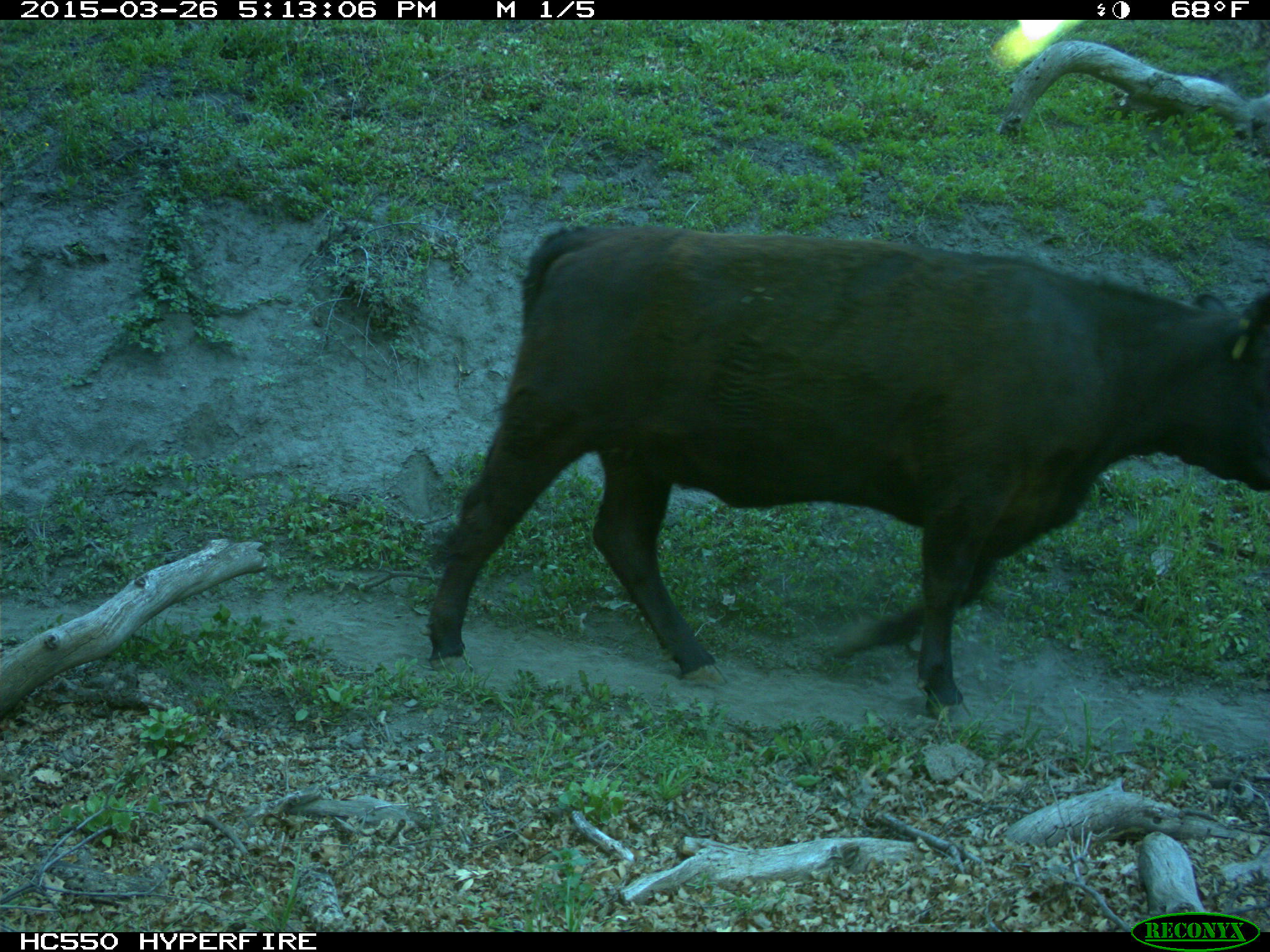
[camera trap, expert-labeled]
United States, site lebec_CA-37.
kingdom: Animalia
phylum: Chordata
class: Mammalia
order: Artiodactyla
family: Bovidae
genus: Bos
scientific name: Bos taurus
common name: domestic cow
Bos taurus (domestic cow).